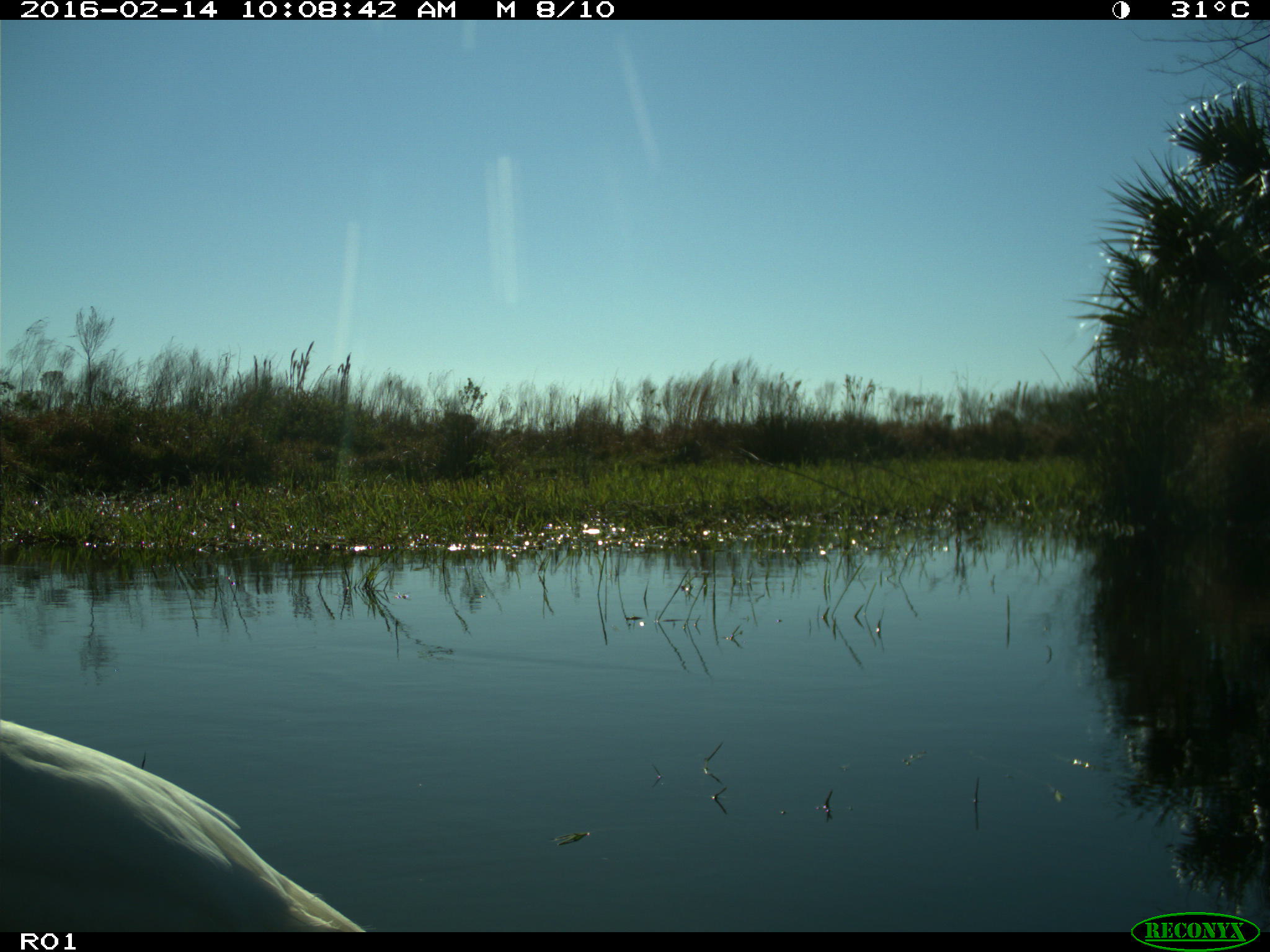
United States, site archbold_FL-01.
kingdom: Animalia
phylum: Chordata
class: Aves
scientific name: Aves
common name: birds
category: unidentified bird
Unidentified bird (birds) (Aves).